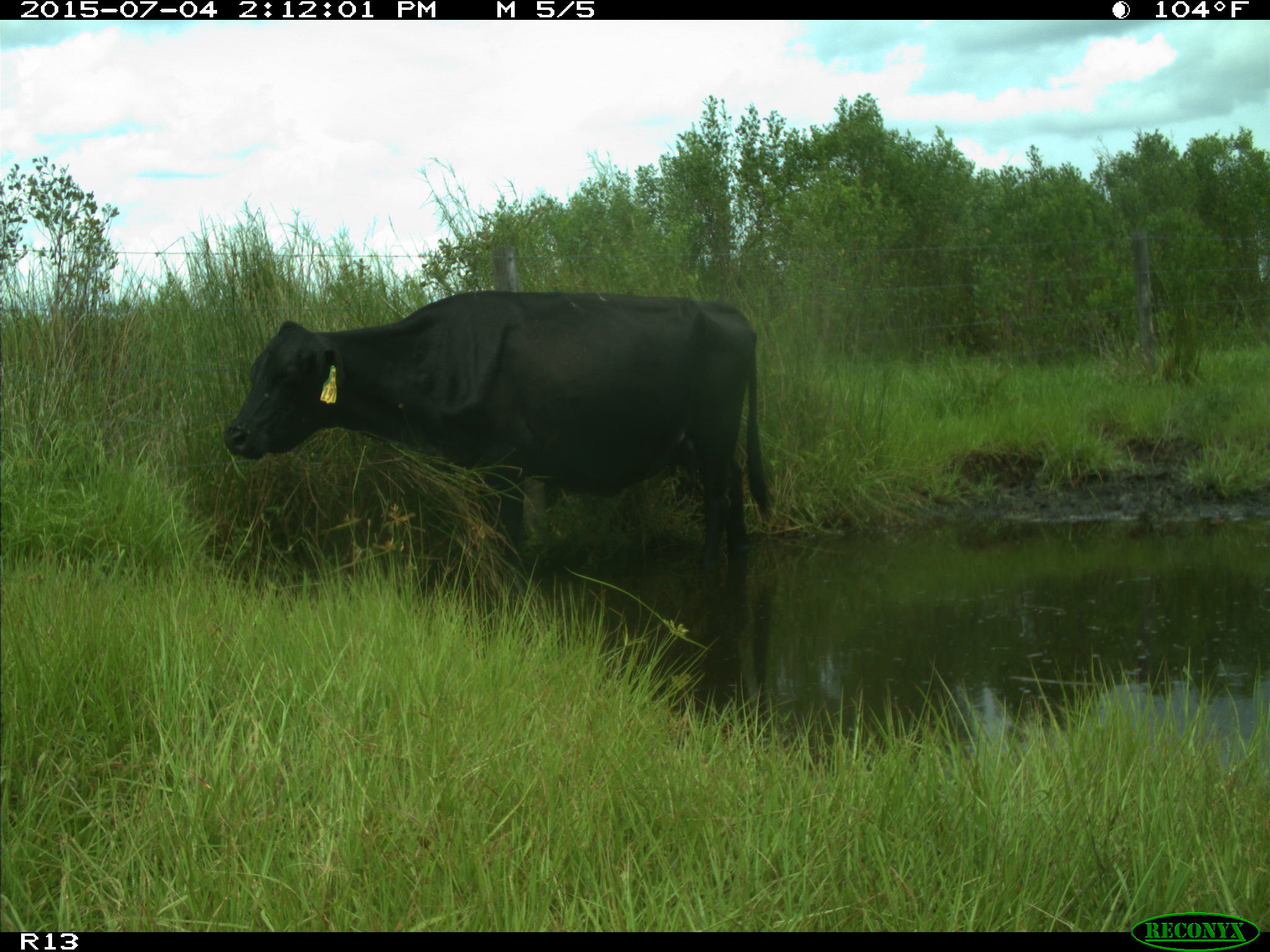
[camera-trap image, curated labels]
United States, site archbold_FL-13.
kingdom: Animalia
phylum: Chordata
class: Mammalia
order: Artiodactyla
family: Bovidae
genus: Bos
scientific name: Bos taurus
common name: domestic cow